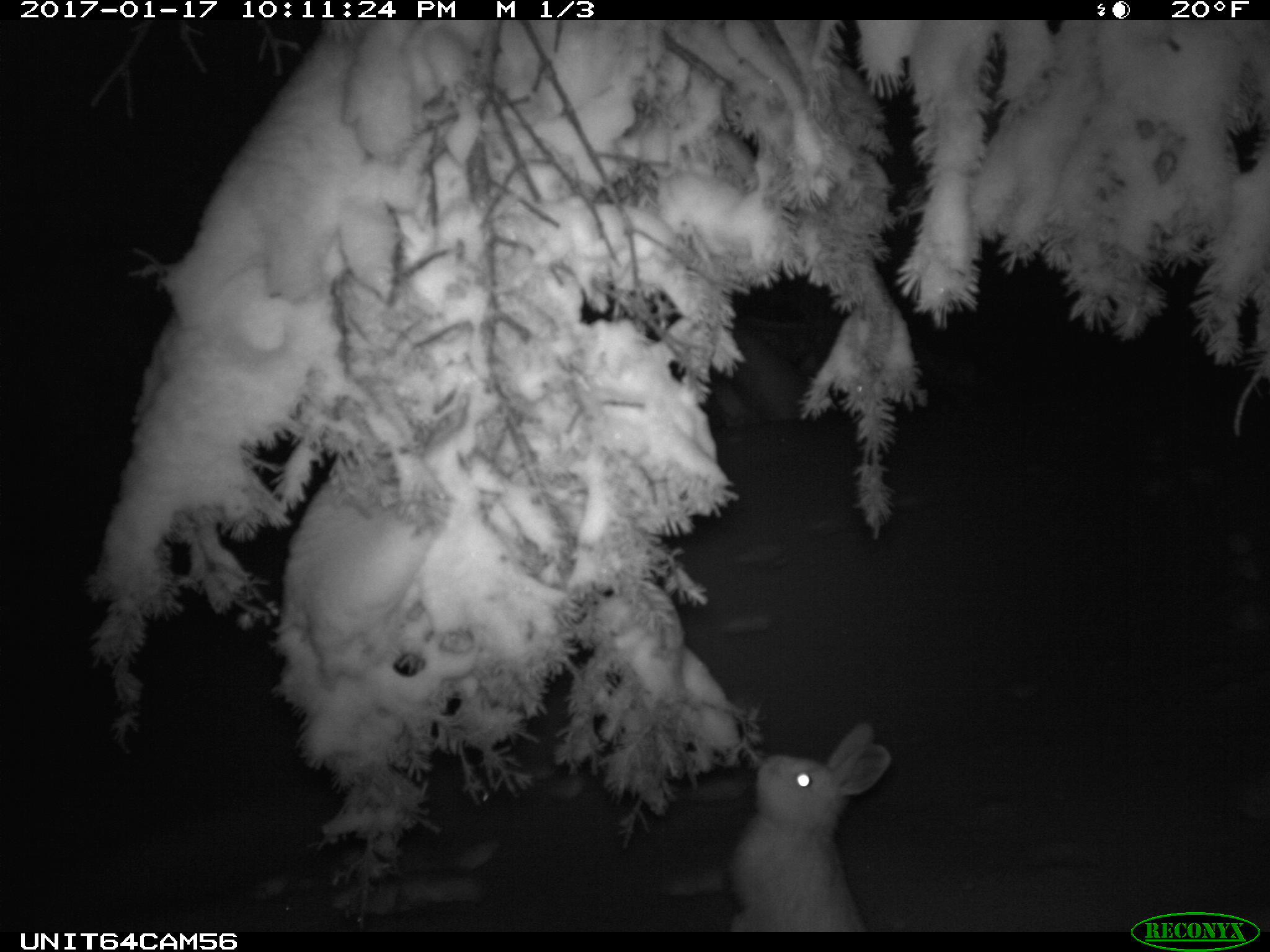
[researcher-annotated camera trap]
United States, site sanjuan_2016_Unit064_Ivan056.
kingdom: Animalia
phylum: Chordata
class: Mammalia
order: Lagomorpha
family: Leporidae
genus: Lepus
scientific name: Lepus americanus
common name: snowshoe hare